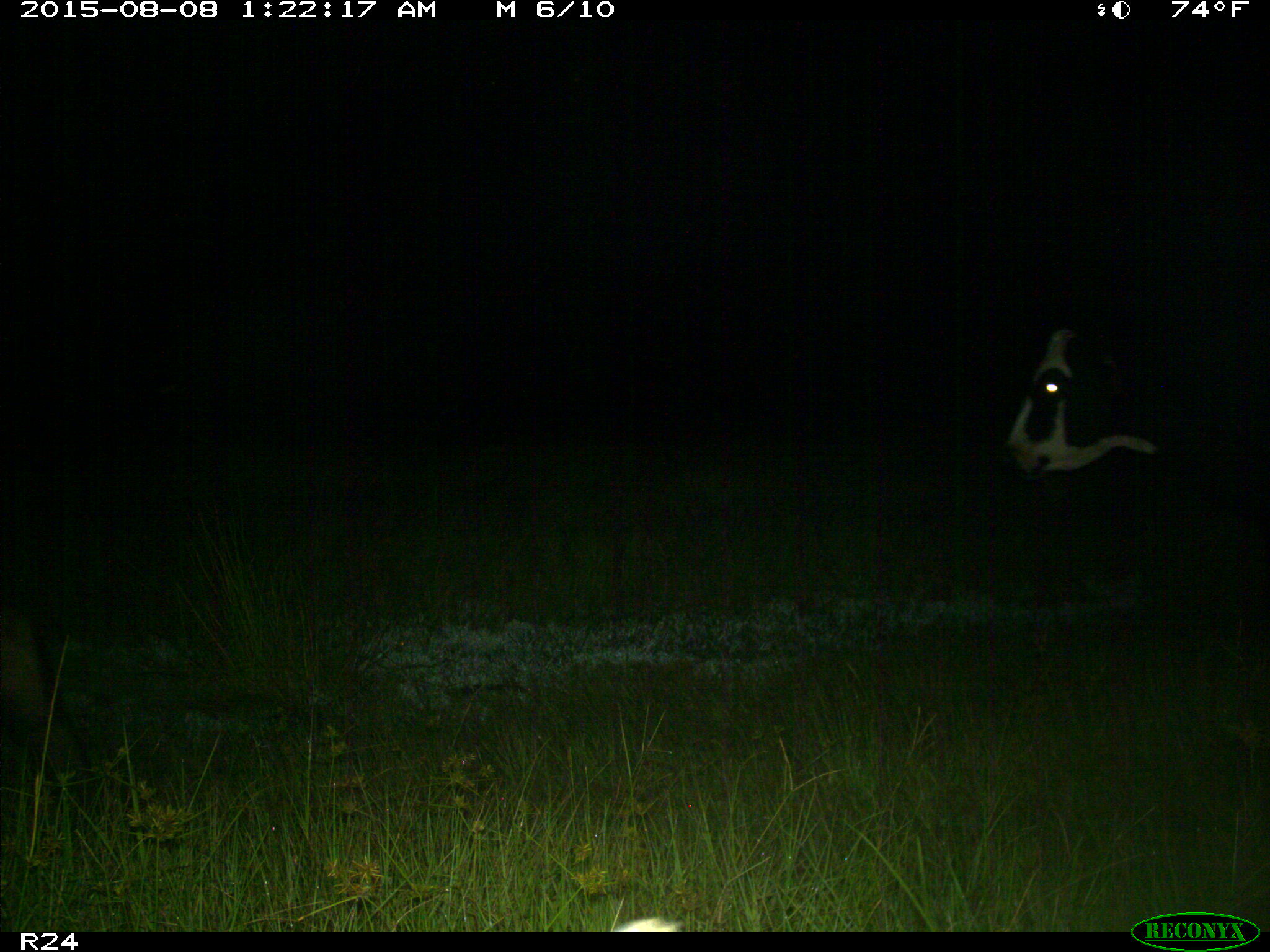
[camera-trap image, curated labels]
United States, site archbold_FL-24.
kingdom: Animalia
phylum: Chordata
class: Mammalia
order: Artiodactyla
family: Bovidae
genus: Bos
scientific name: Bos taurus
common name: domestic cow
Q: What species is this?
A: Bos taurus (domestic cow).